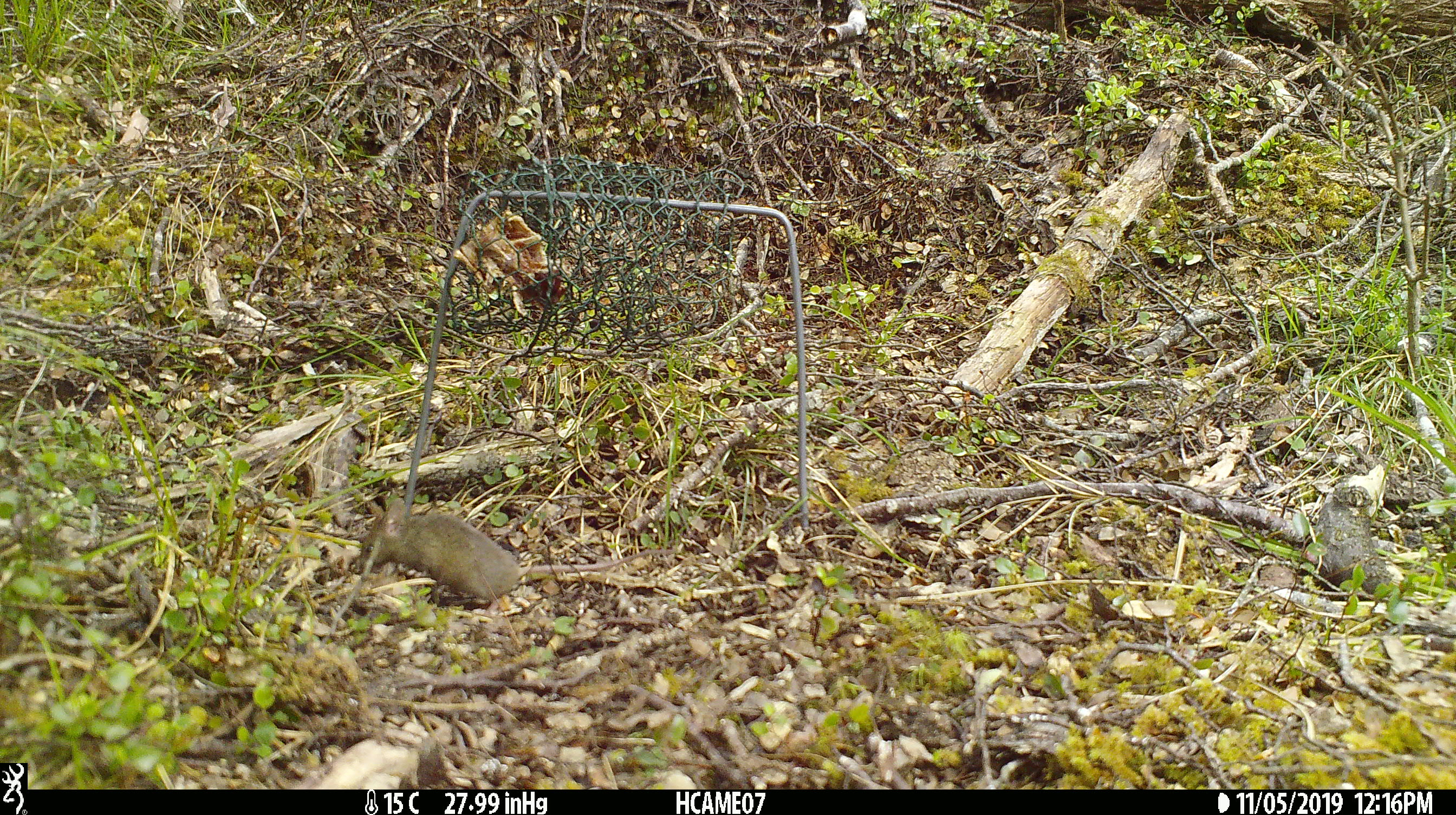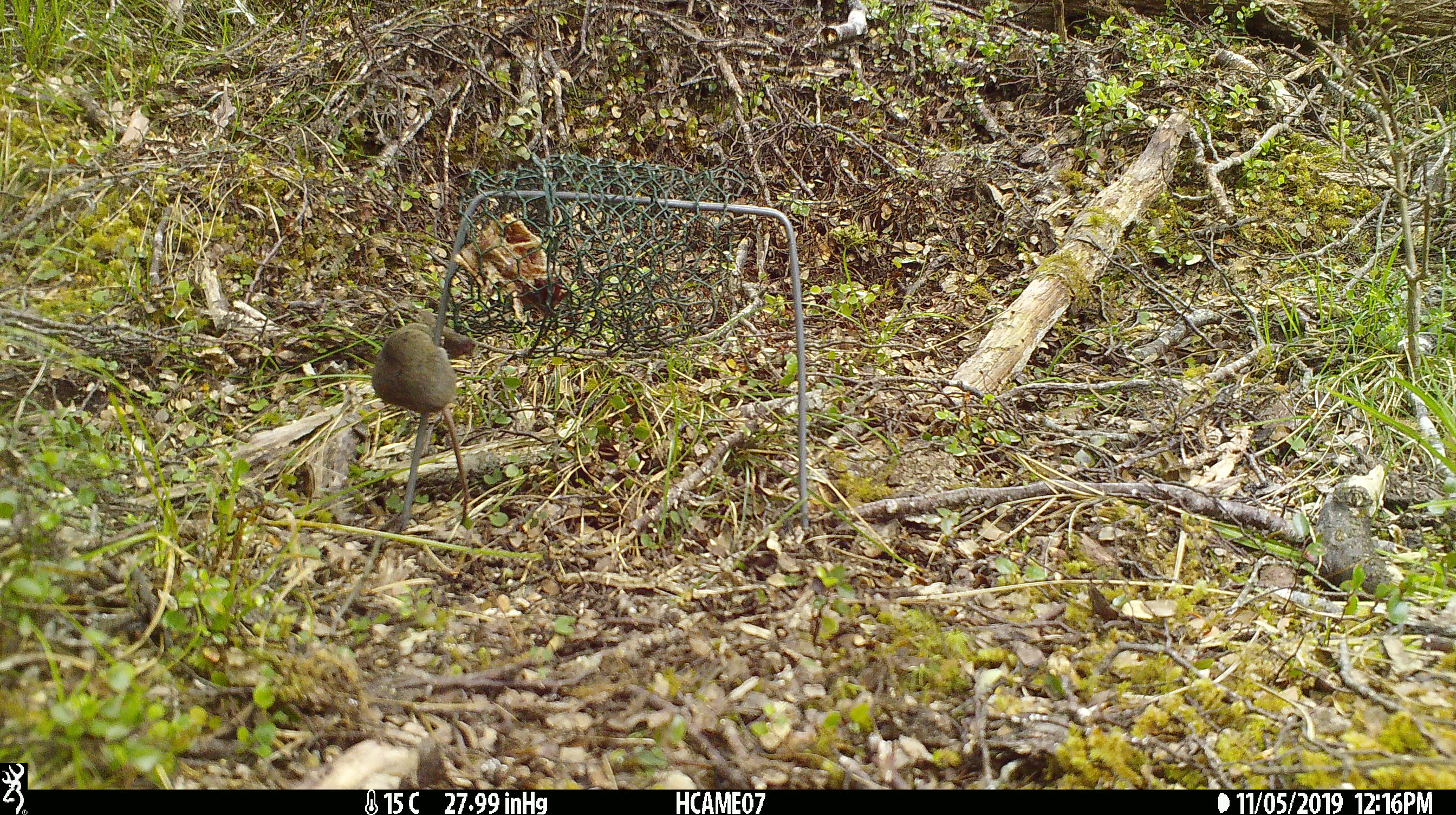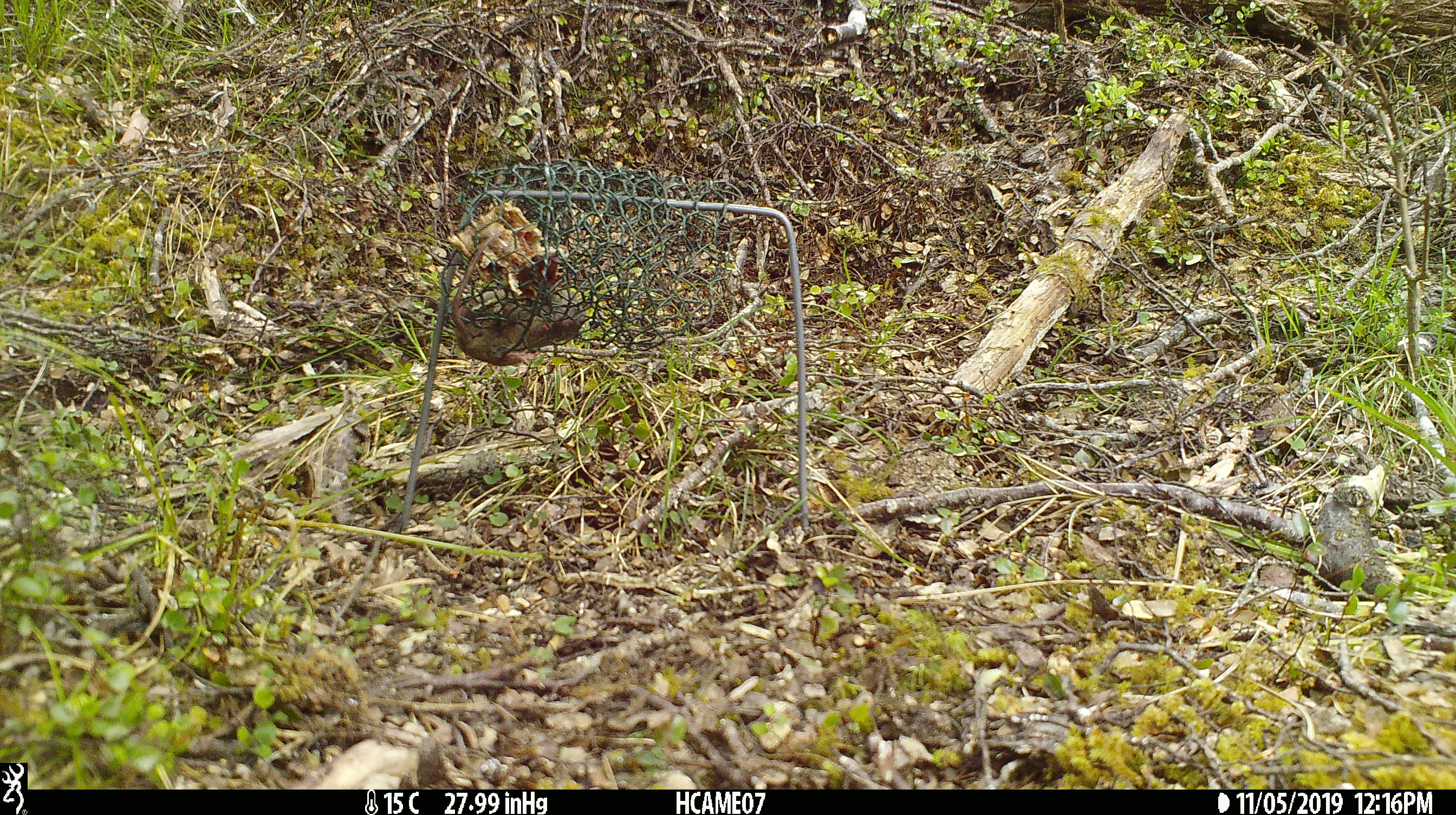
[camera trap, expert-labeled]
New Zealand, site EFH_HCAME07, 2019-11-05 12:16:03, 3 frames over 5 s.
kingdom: Animalia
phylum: Chordata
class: Mammalia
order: Rodentia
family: Muridae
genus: Mus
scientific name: Mus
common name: mouse